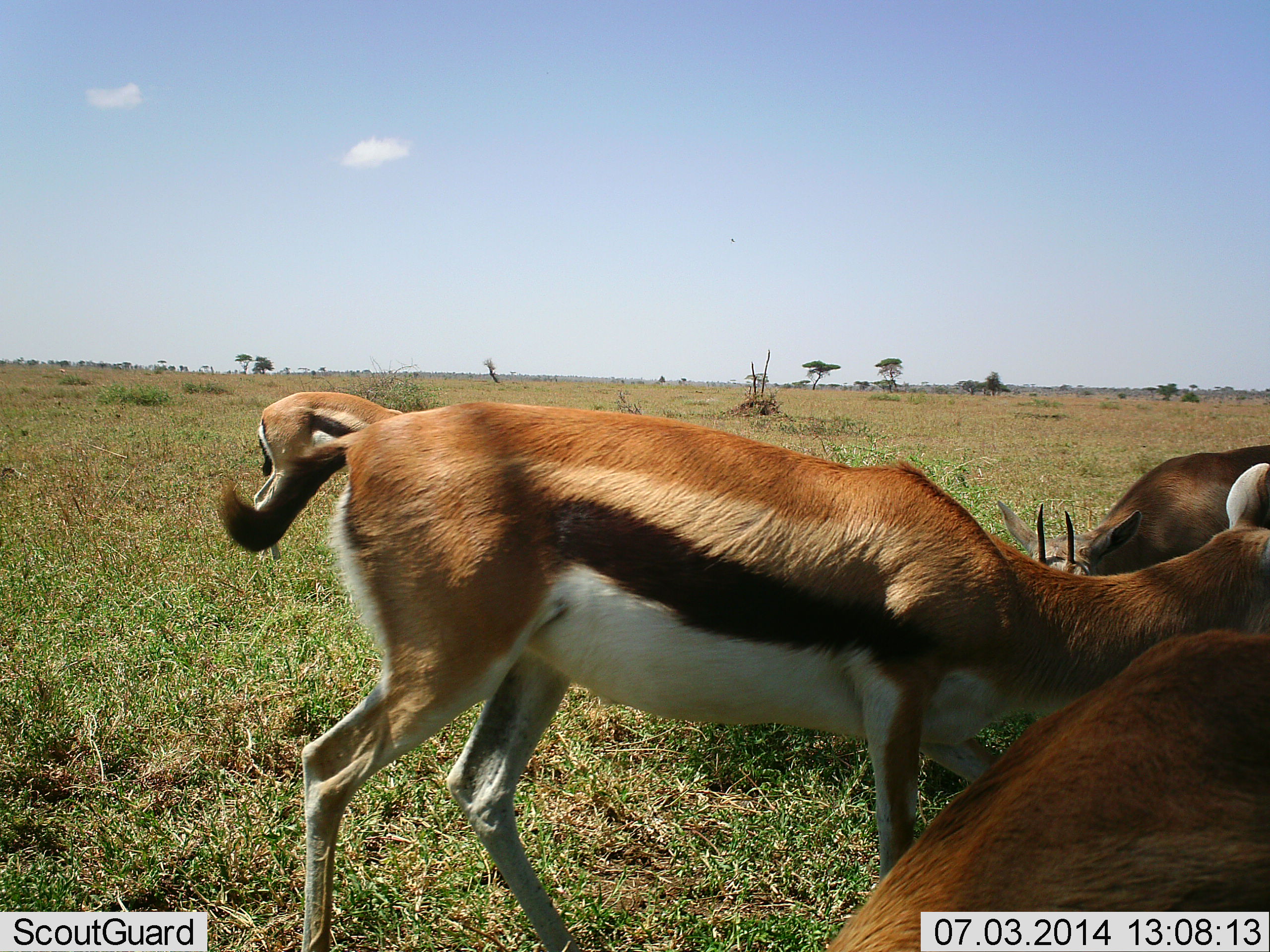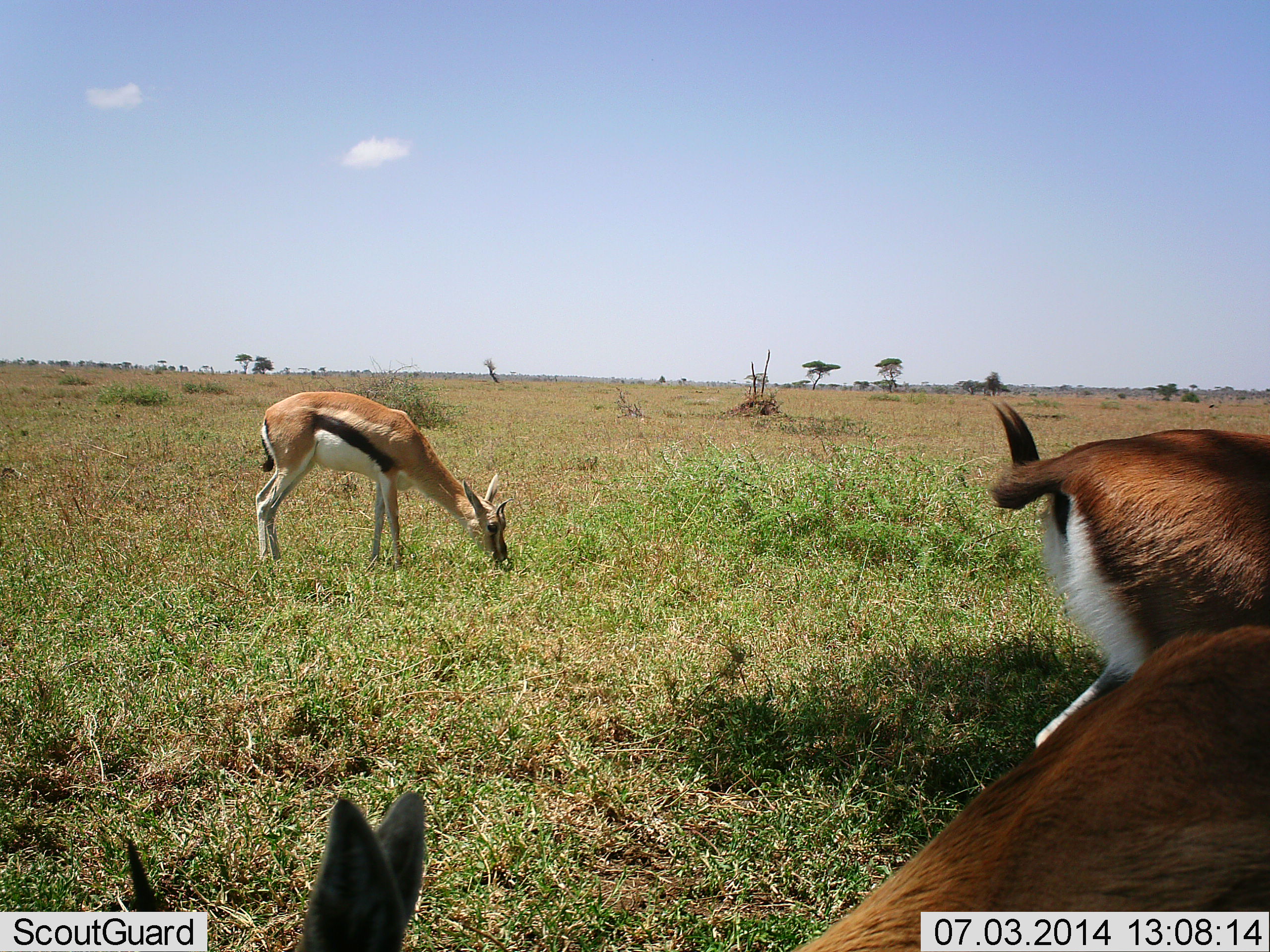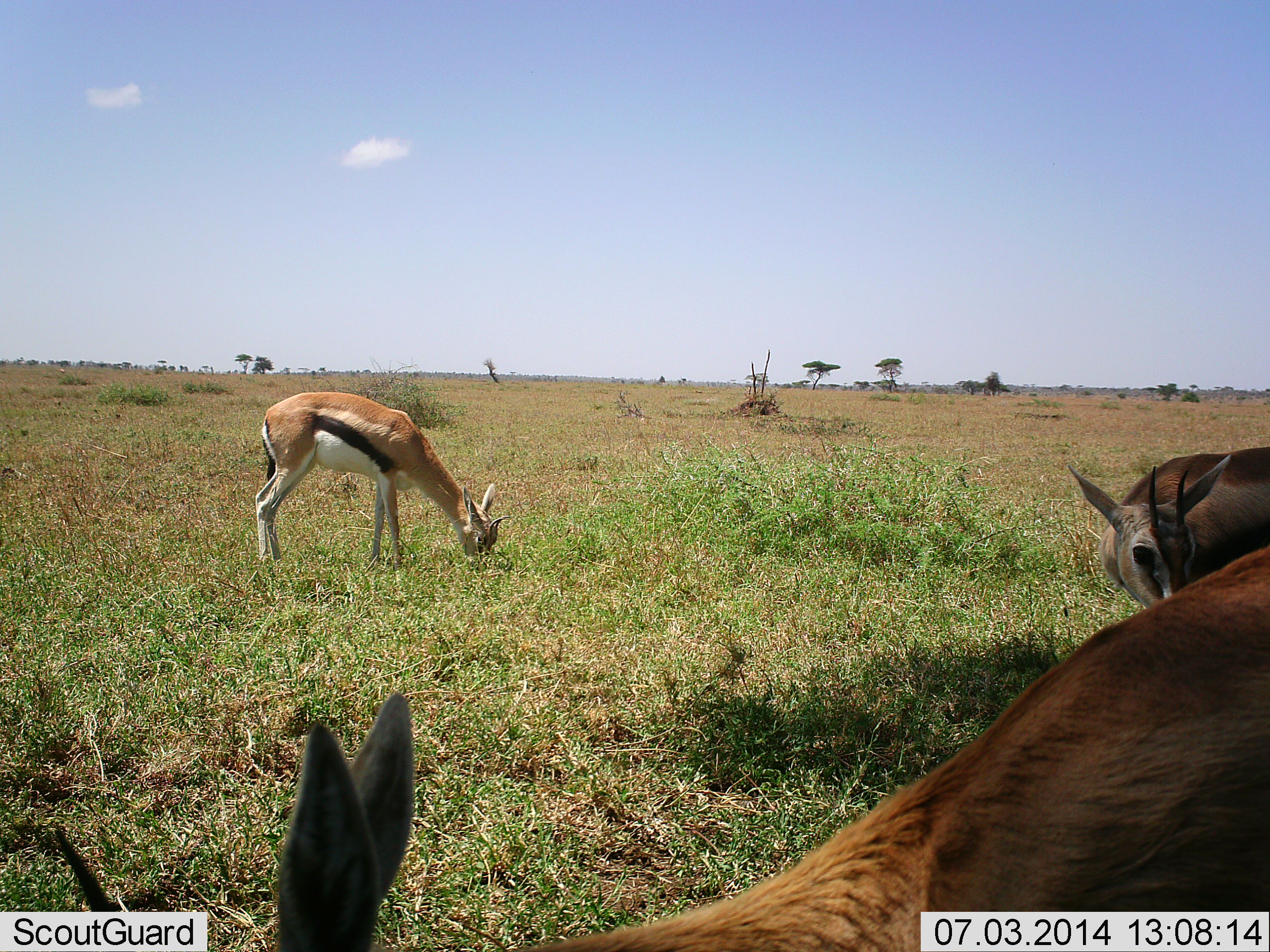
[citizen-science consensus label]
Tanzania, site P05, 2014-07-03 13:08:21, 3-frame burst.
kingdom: Animalia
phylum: Chordata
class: Mammalia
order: Artiodactyla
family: Bovidae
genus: Eudorcas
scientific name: Eudorcas thomsonii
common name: thomson's gazelle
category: gazellethomsons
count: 4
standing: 60%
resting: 0%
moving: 90%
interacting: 10%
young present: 0%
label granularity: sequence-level